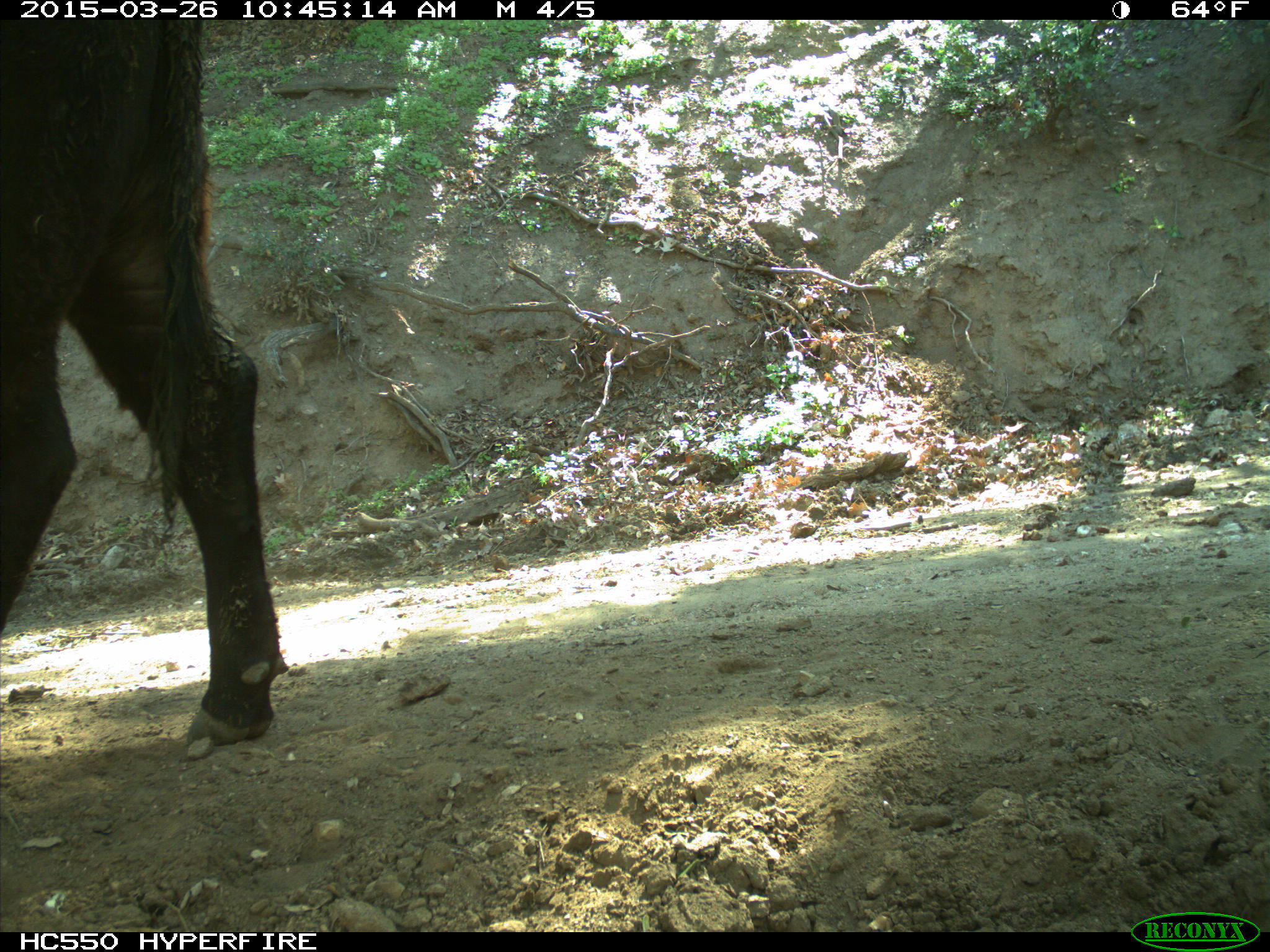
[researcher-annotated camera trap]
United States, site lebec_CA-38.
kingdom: Animalia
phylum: Chordata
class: Mammalia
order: Artiodactyla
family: Bovidae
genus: Bos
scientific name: Bos taurus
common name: domestic cow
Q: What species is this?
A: Bos taurus (domestic cow).